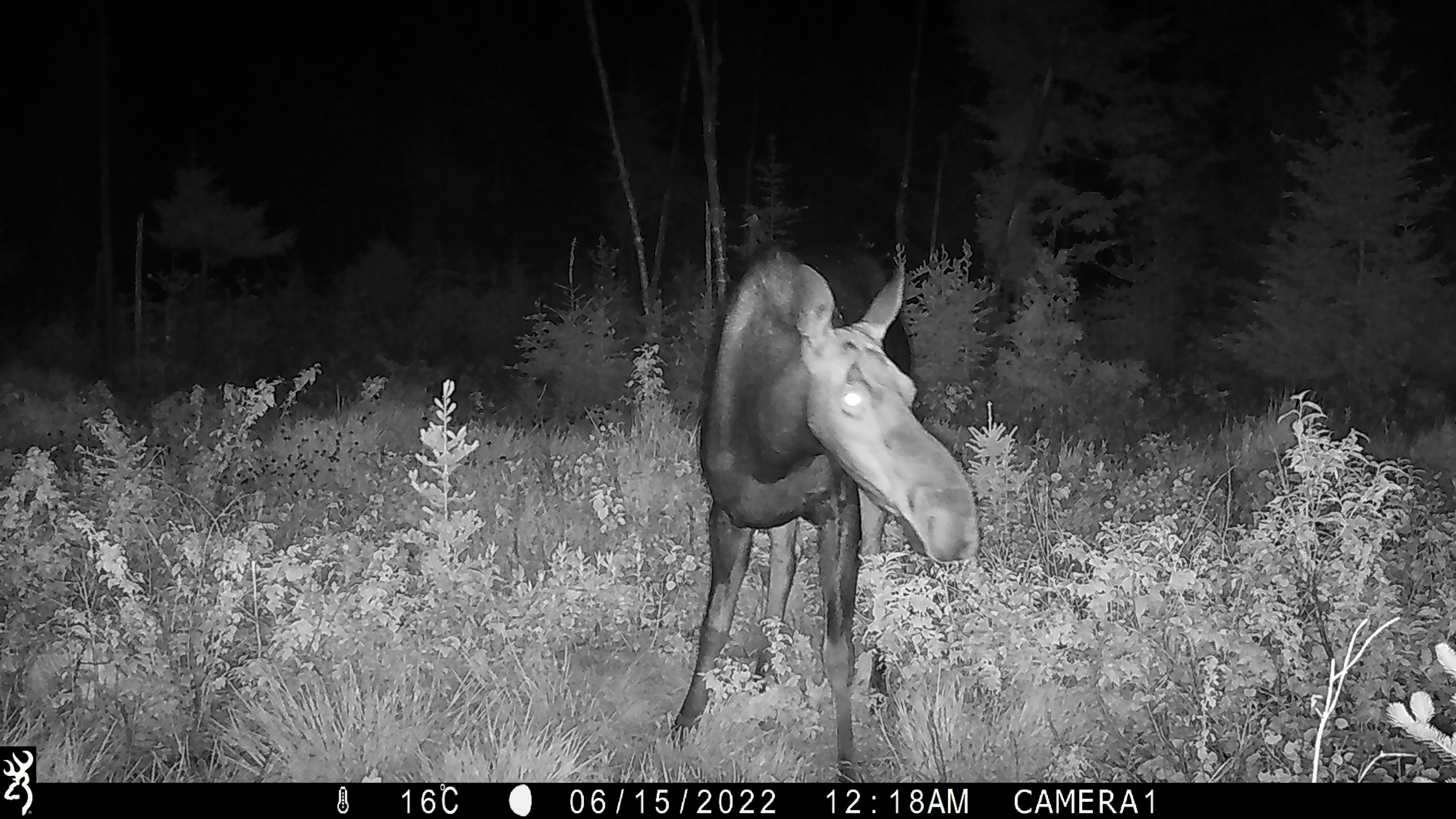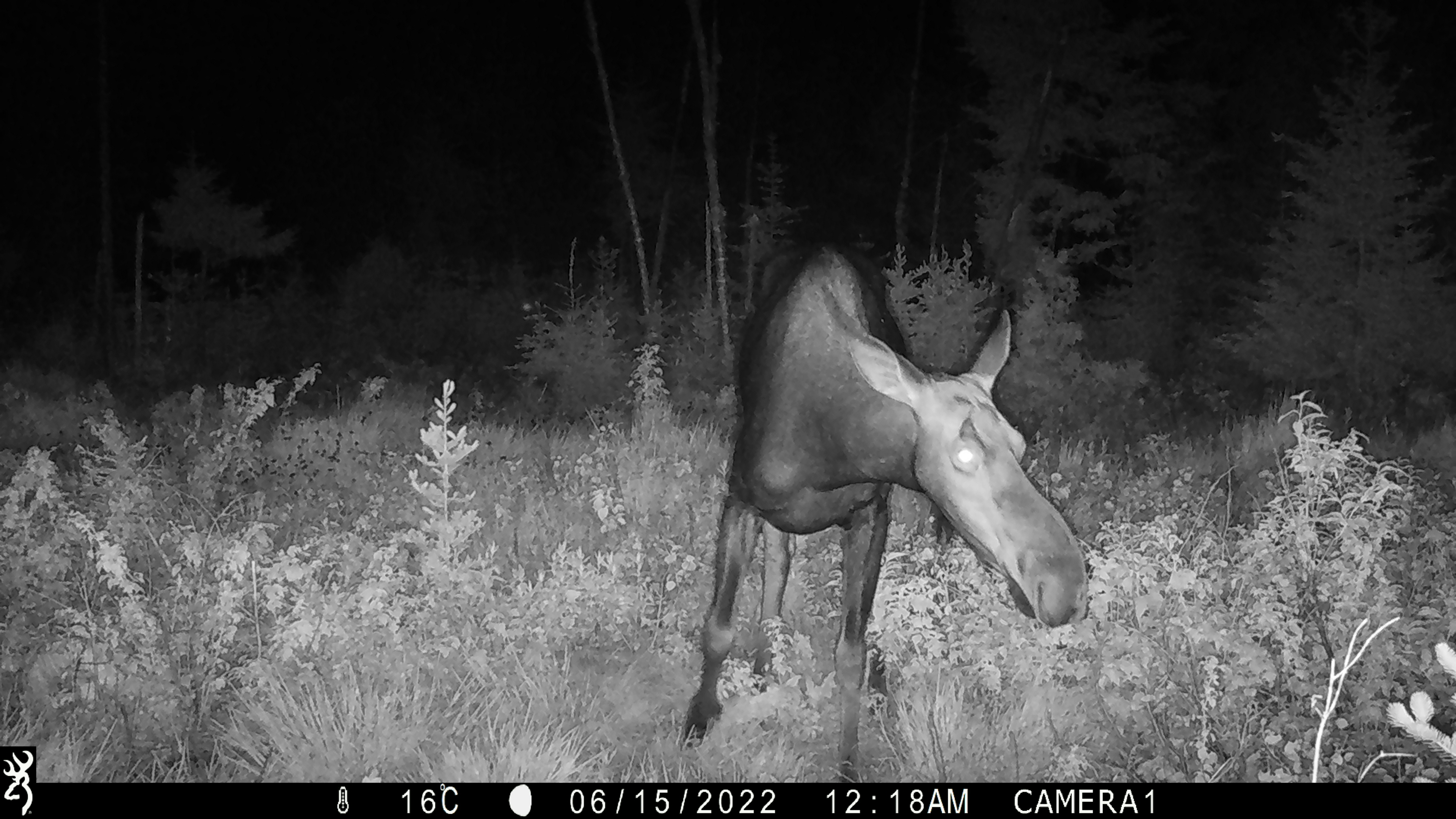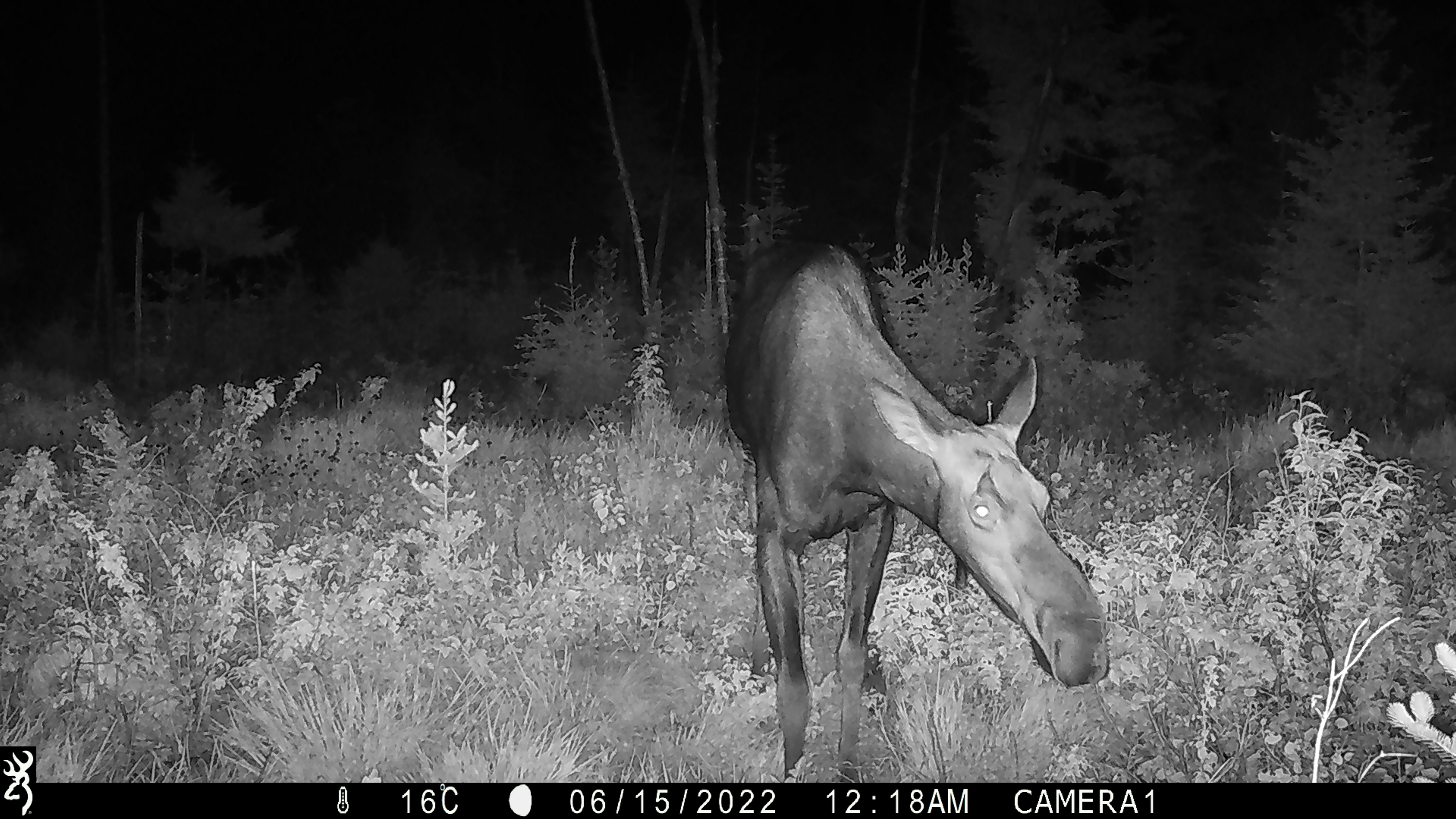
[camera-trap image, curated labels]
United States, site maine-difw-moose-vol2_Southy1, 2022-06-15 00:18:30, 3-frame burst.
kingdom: Animalia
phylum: Chordata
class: Mammalia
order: Artiodactyla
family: Cervidae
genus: Alces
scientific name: Alces alces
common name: moose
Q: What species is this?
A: Moose (Alces alces).